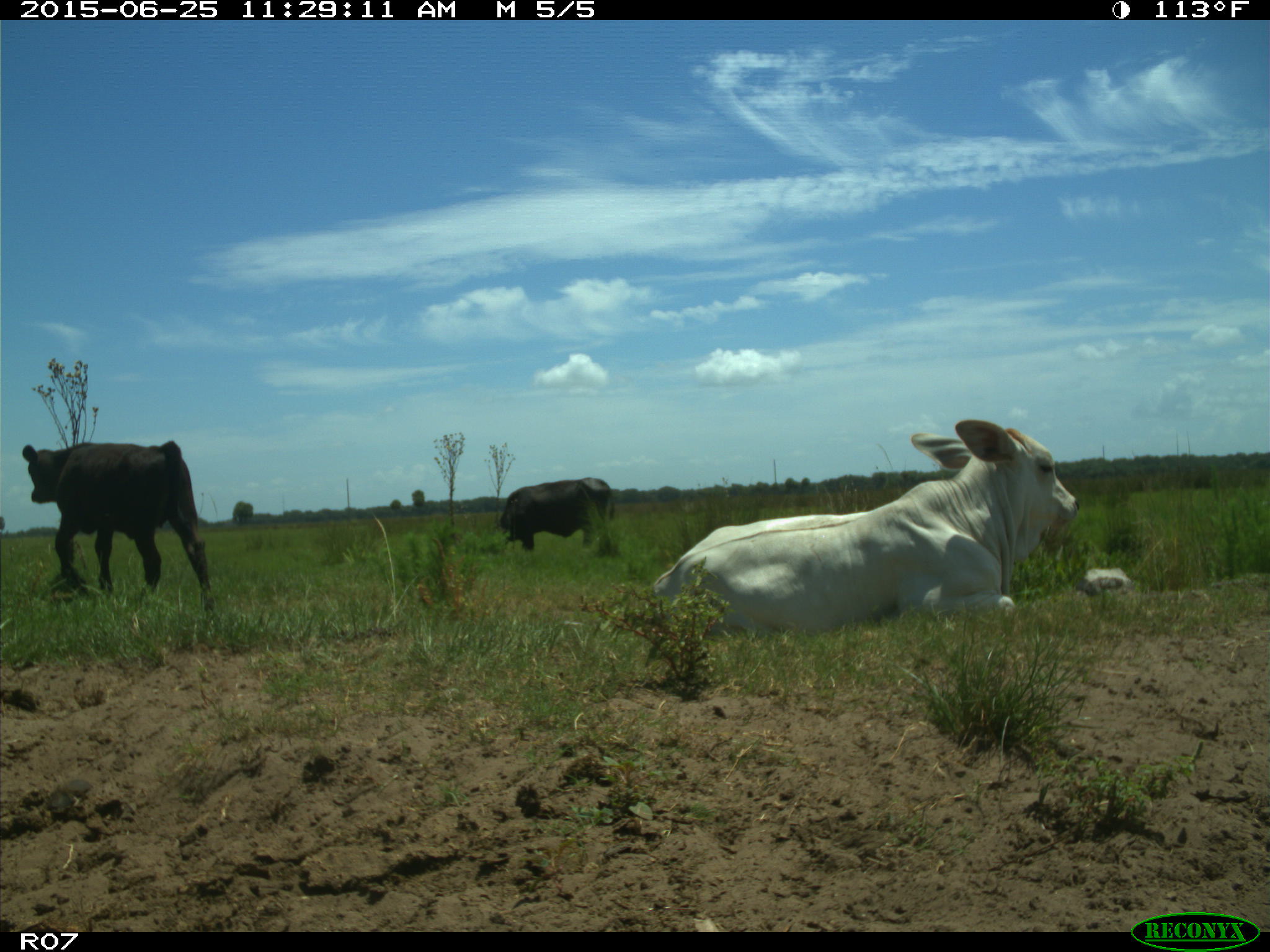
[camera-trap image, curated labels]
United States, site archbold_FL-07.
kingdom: Animalia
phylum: Chordata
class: Mammalia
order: Artiodactyla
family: Bovidae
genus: Bos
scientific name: Bos taurus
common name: domestic cow